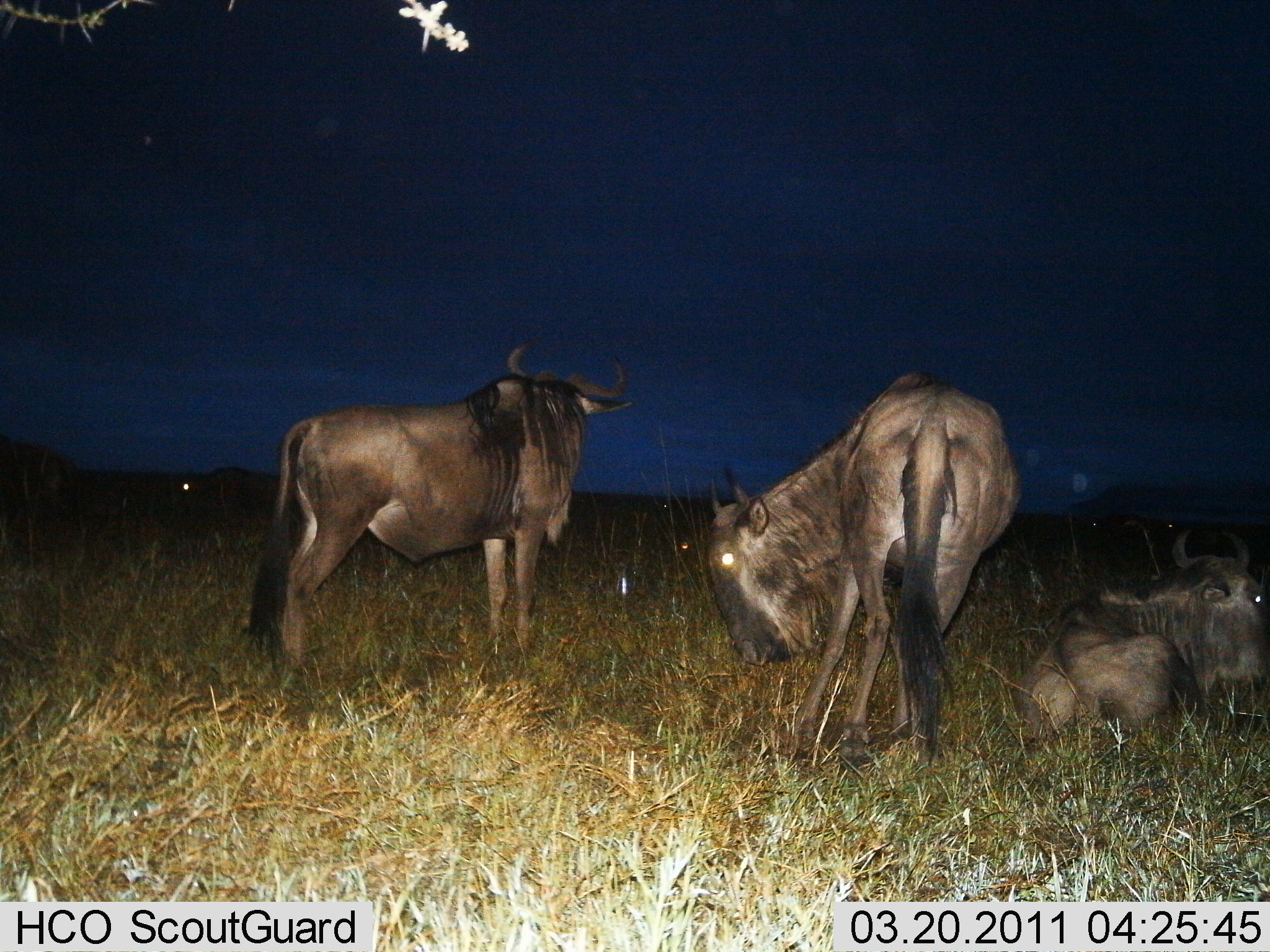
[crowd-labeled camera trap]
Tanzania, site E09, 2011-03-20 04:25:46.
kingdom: Animalia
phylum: Chordata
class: Mammalia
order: Artiodactyla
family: Bovidae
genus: Connochaetes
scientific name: Connochaetes taurinus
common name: blue wildebeest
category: wildebeest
Wildebeest (blue wildebeest) (Connochaetes taurinus), count 3. Behavior (volunteer vote fractions): standing 85%, resting 100%, moving 15%, interacting 8%. Young present (vote fraction): 0%. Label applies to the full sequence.